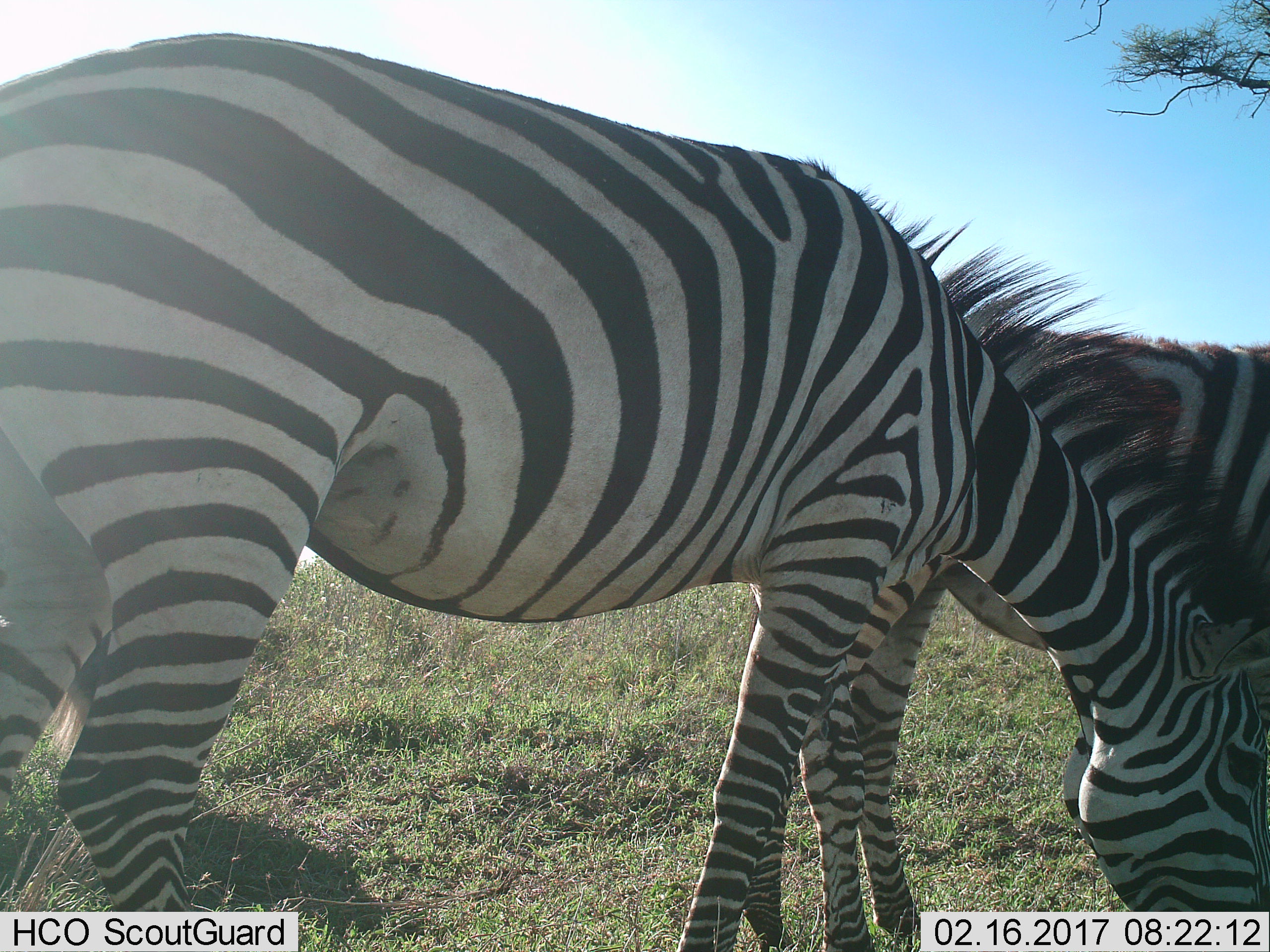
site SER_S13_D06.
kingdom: Animalia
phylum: Chordata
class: Mammalia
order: Perissodactyla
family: Equidae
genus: Equus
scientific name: Equus quagga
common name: plains zebra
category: zebraplains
Zebraplains (plains zebra) (Equus quagga), count 2. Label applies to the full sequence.